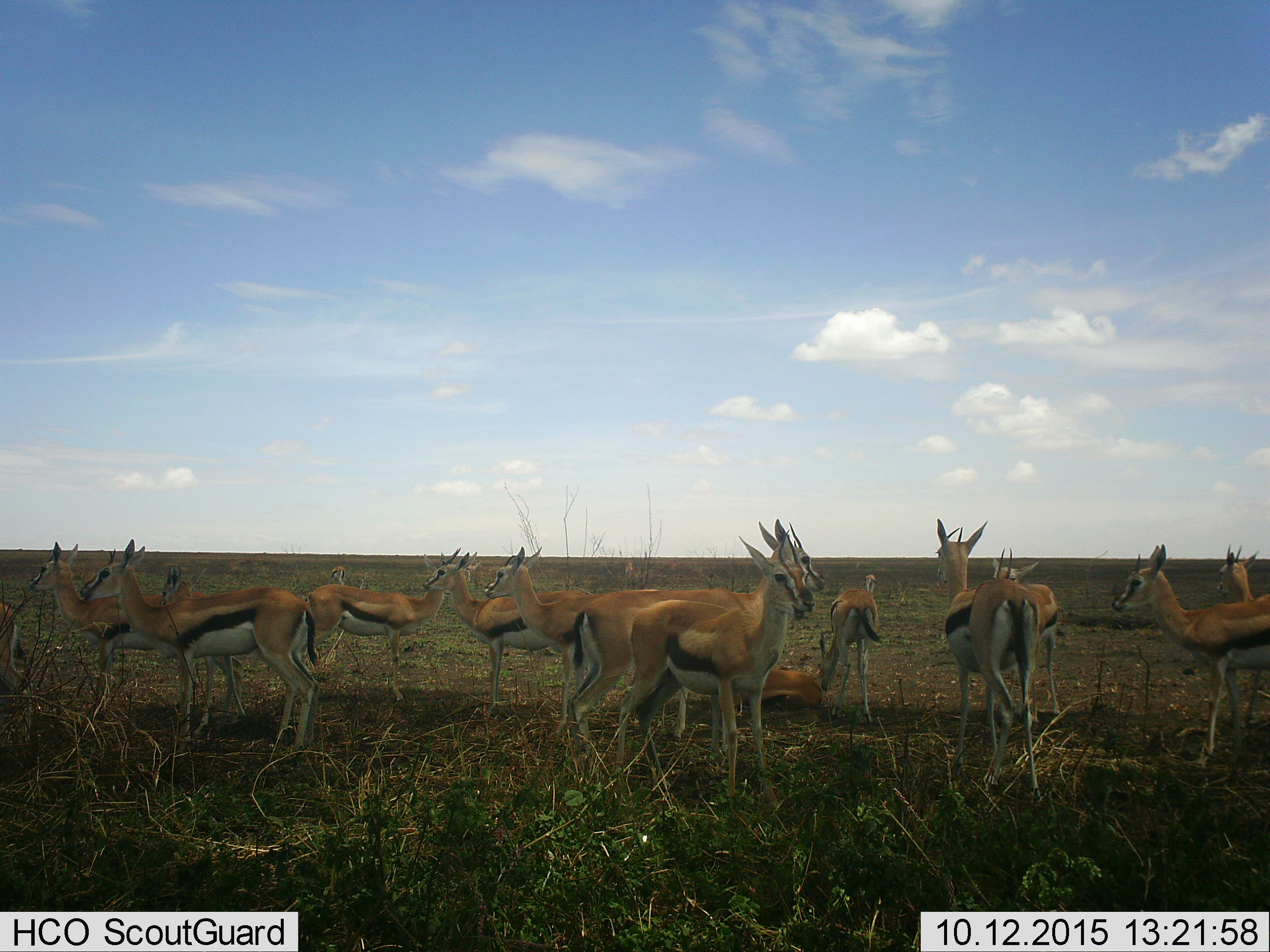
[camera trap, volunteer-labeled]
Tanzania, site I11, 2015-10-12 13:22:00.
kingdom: Animalia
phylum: Chordata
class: Mammalia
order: Artiodactyla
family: Bovidae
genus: Eudorcas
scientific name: Eudorcas thomsonii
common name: thomson's gazelle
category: gazellethomsons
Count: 11-50.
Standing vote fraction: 90%.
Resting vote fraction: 50%.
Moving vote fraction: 10%.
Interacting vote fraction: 30%.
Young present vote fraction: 0%.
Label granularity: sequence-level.